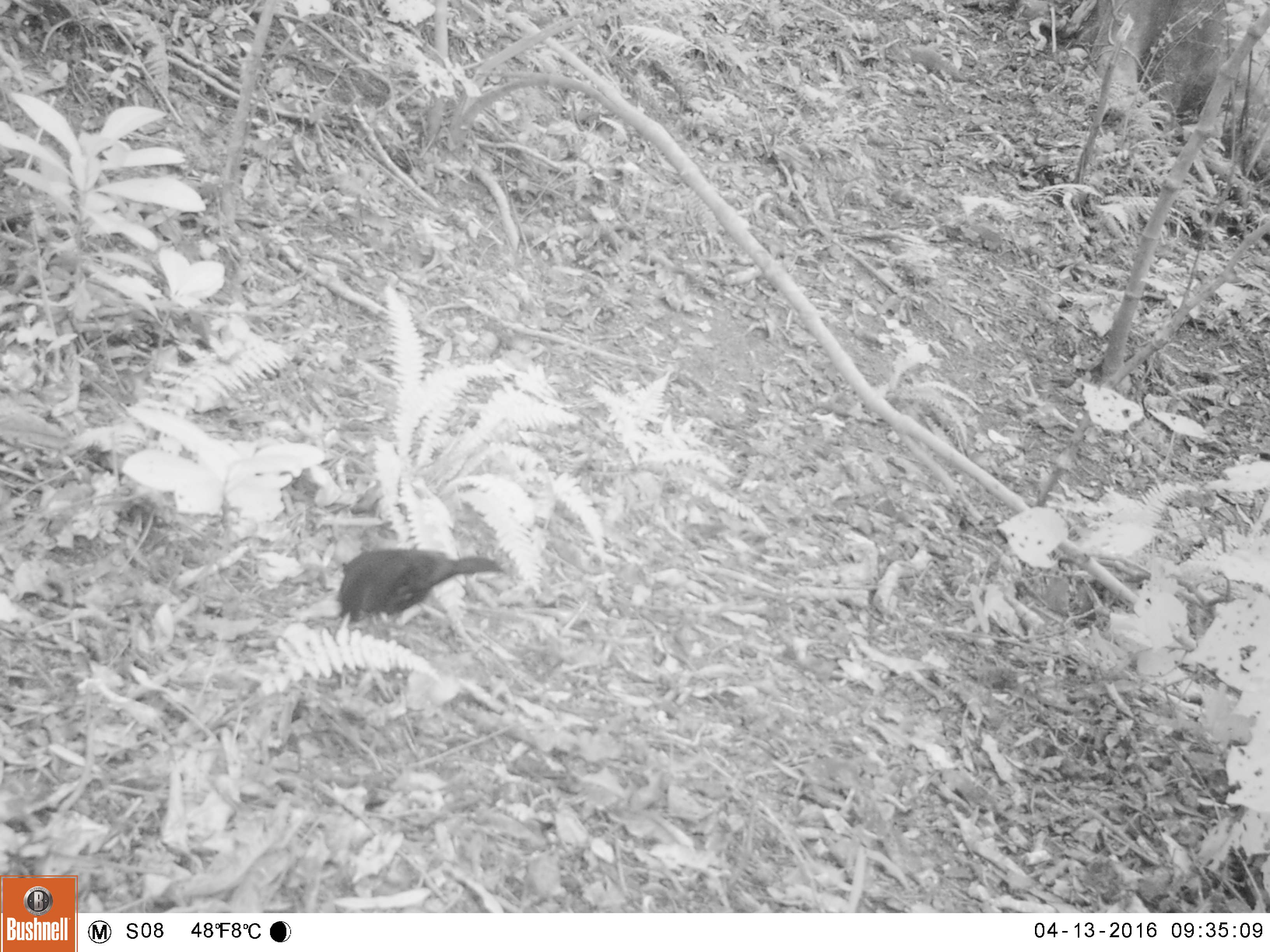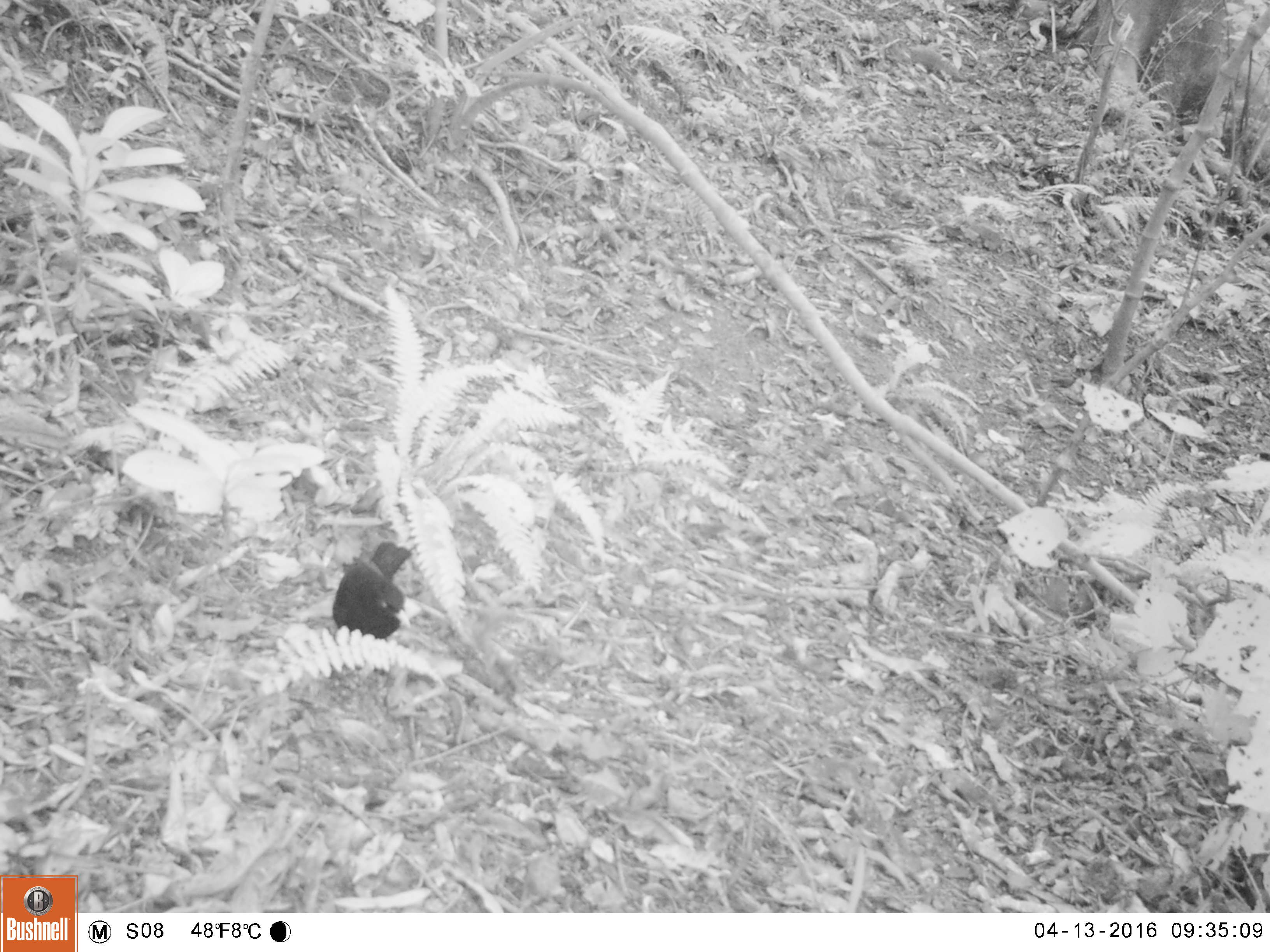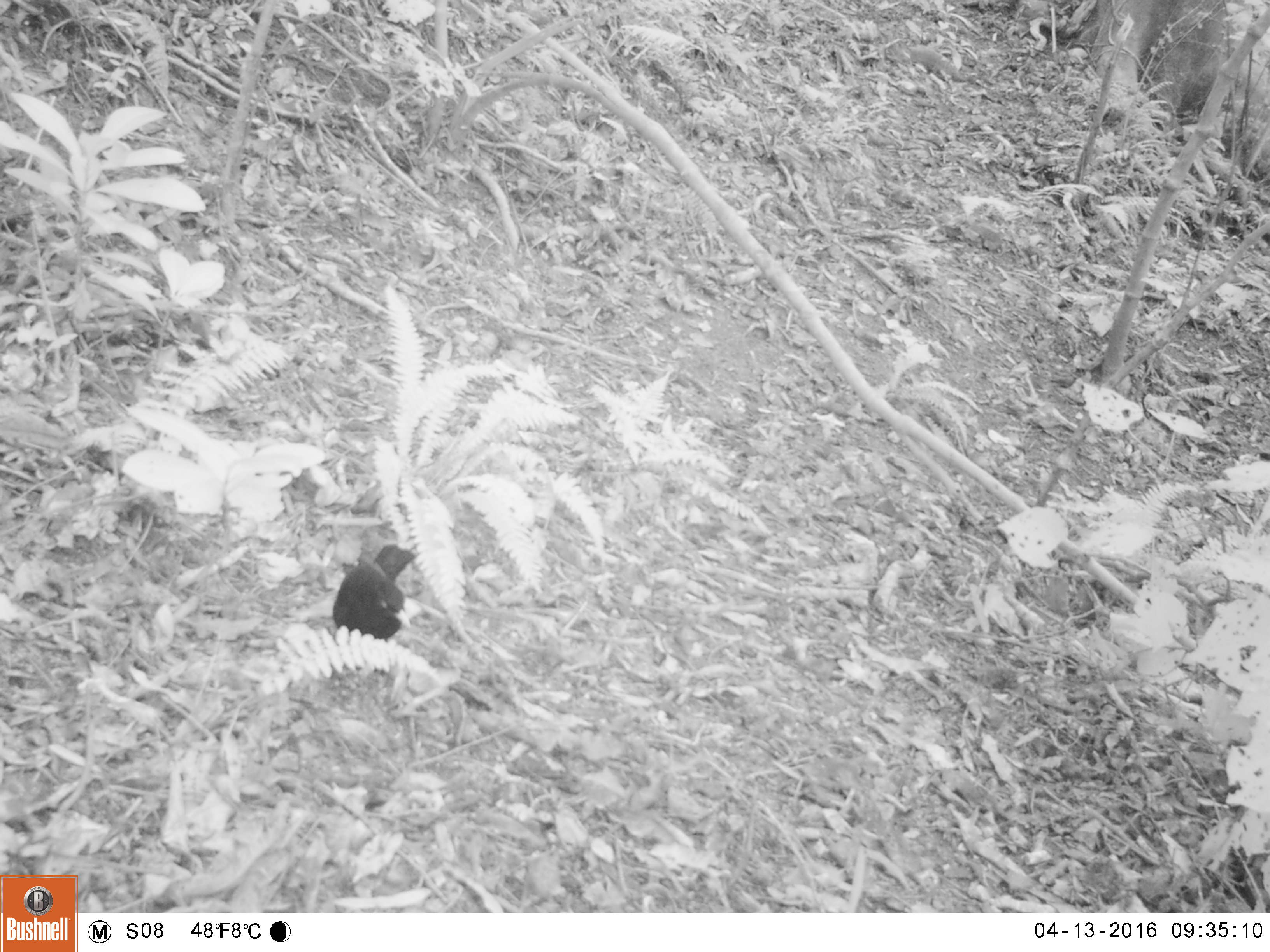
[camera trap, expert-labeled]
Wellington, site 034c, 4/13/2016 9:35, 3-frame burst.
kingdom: Animalia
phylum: Chordata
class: Aves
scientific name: Aves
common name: bird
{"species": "bird (Aves)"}